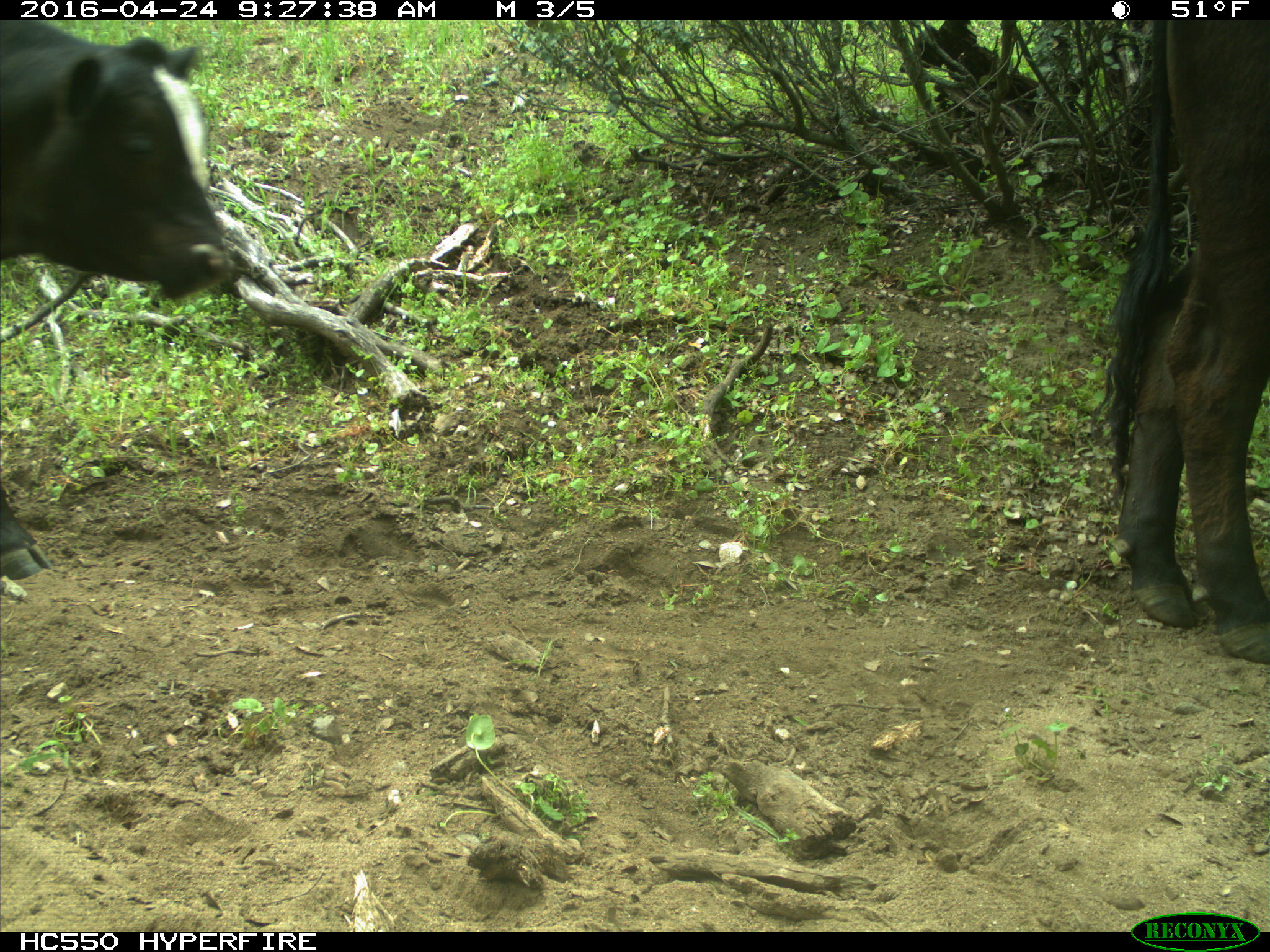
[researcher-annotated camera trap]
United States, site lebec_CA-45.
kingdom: Animalia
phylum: Chordata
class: Mammalia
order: Artiodactyla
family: Bovidae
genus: Bos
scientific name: Bos taurus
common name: domestic cow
Bos taurus (domestic cow).